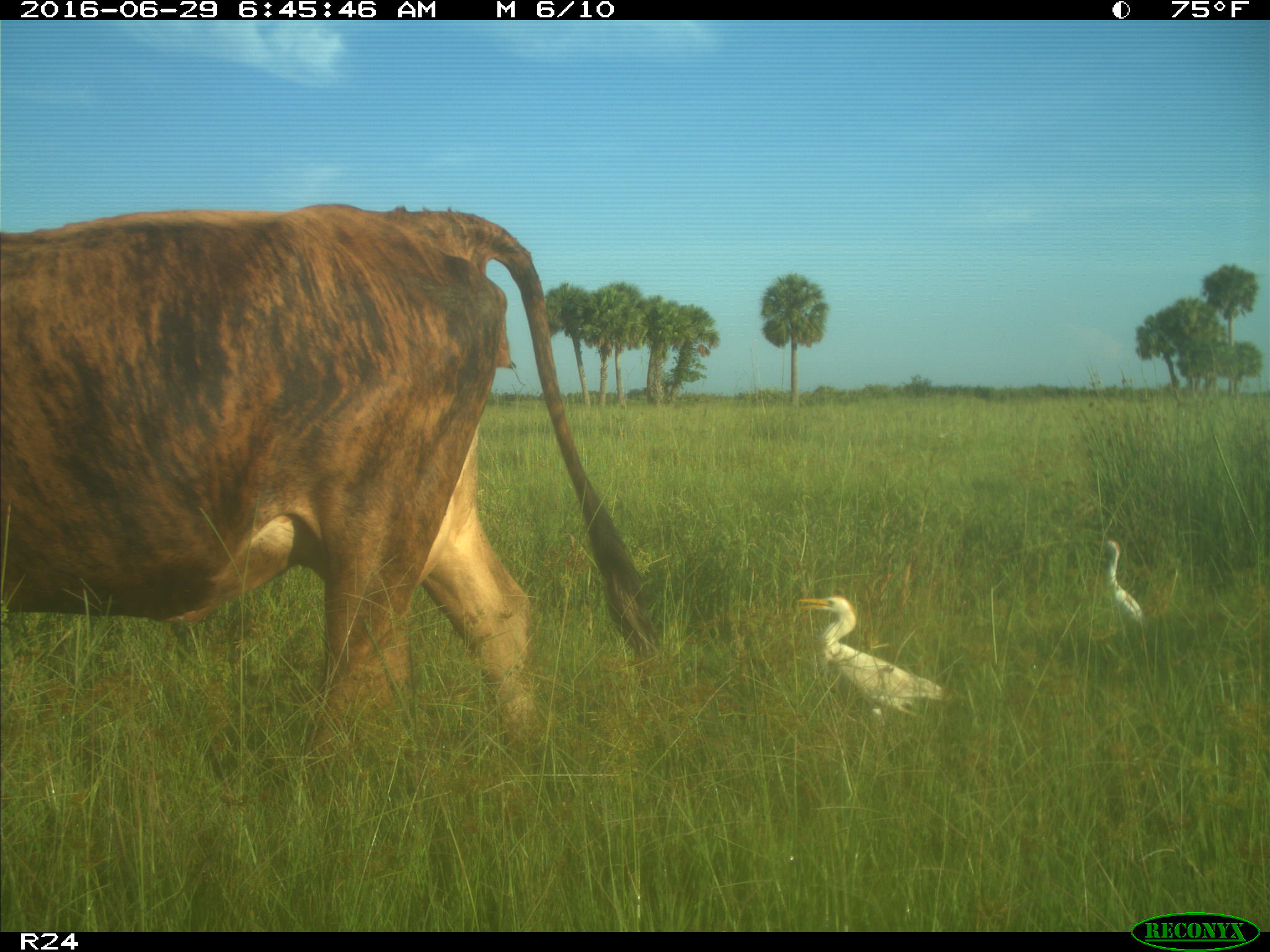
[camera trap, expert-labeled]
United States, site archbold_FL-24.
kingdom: Animalia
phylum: Chordata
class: Mammalia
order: Artiodactyla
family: Bovidae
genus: Bos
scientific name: Bos taurus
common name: domestic cow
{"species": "Bos taurus (domestic cow)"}